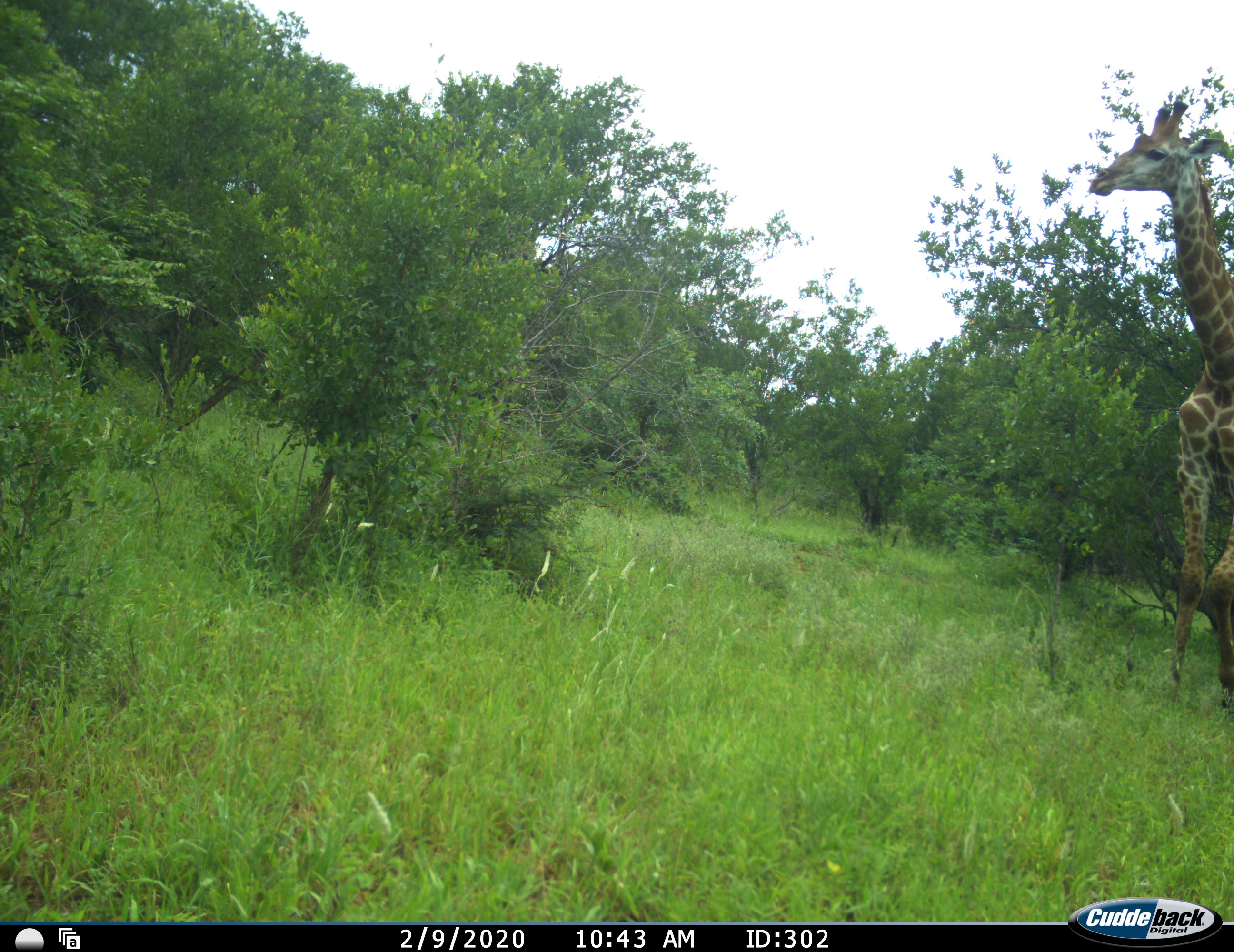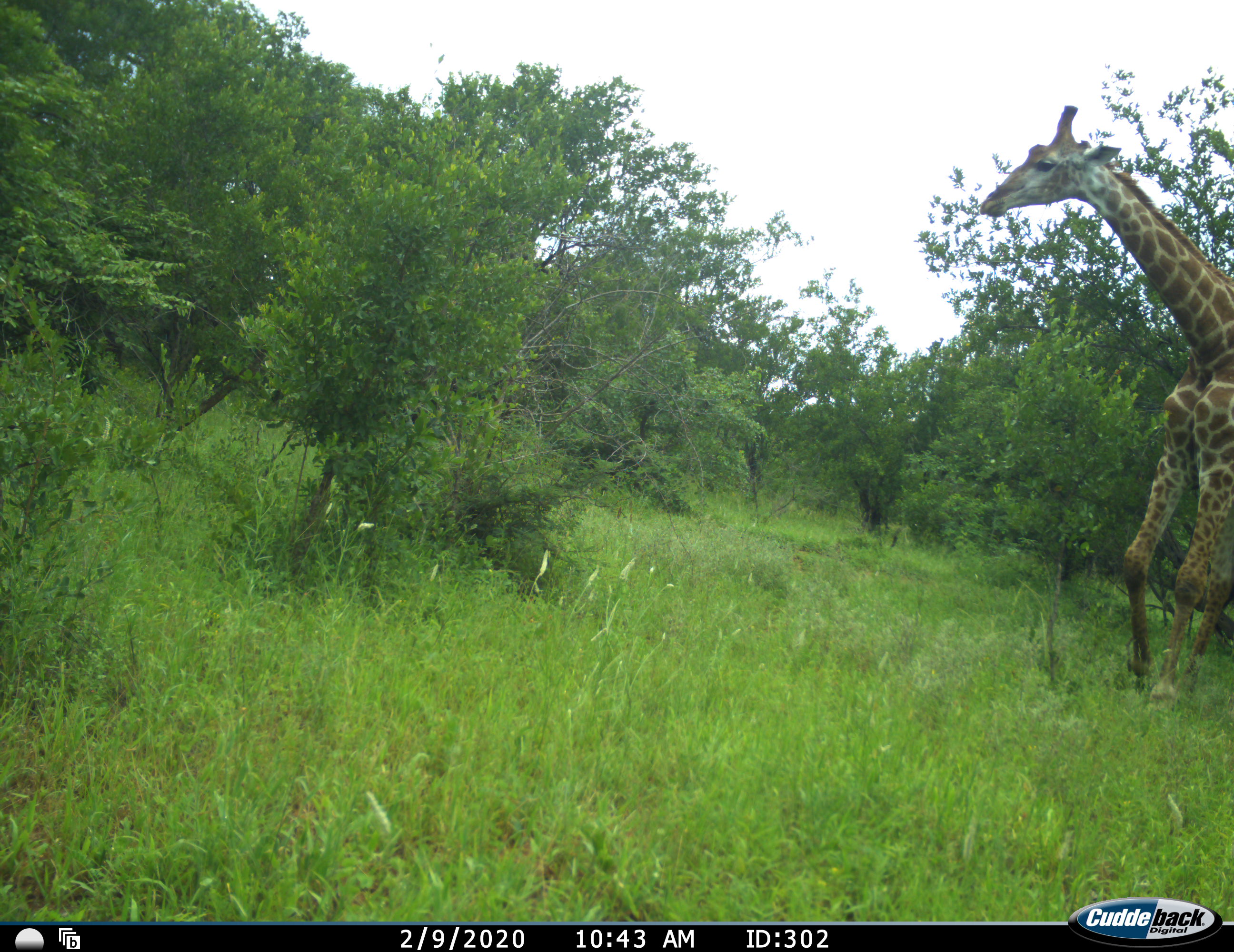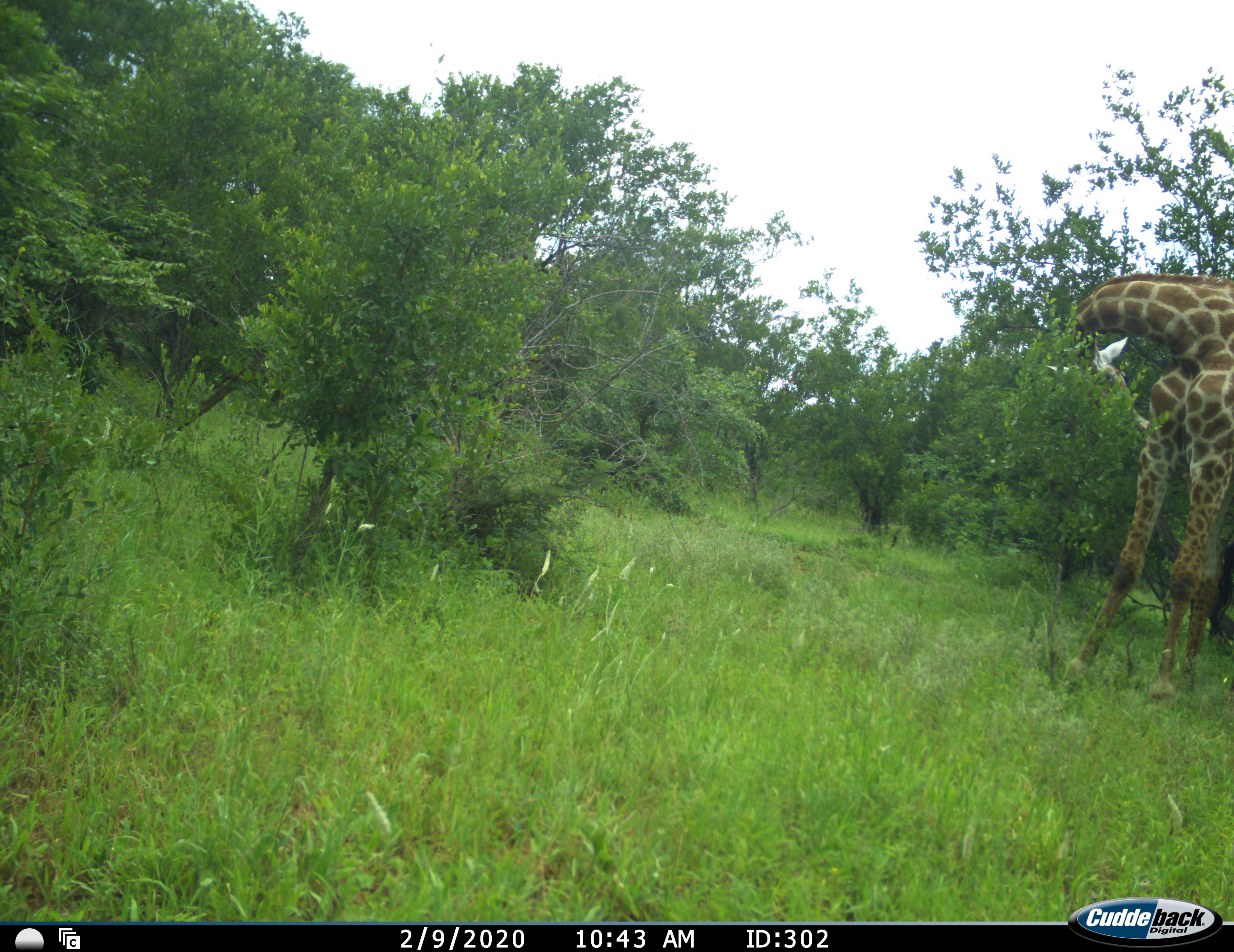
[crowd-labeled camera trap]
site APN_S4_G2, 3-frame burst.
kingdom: Animalia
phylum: Chordata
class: Mammalia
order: Artiodactyla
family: Giraffidae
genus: Giraffa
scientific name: Giraffa camelopardalis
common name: giraffe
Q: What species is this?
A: Giraffe (Giraffa camelopardalis).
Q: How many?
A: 1.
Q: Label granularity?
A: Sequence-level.